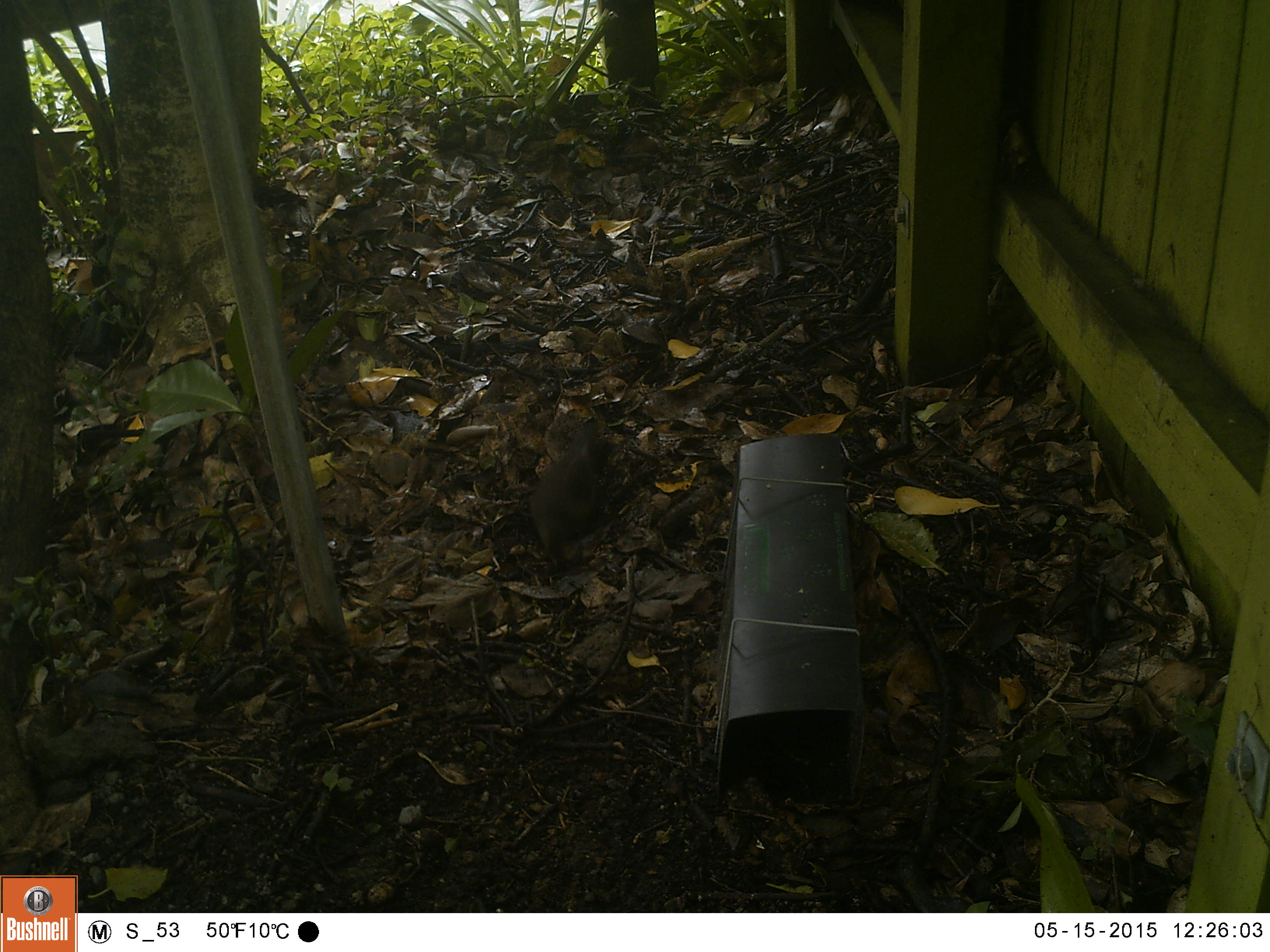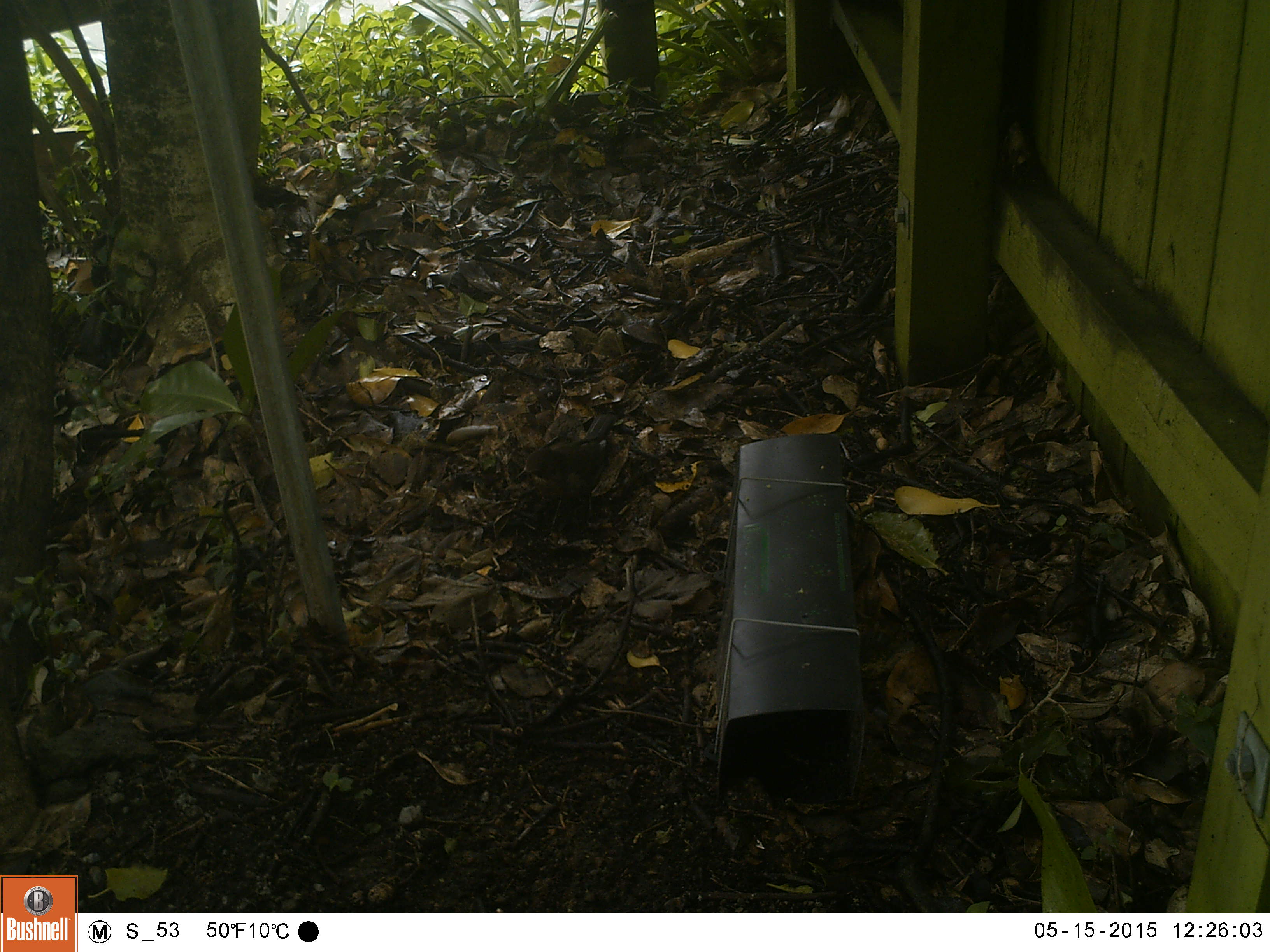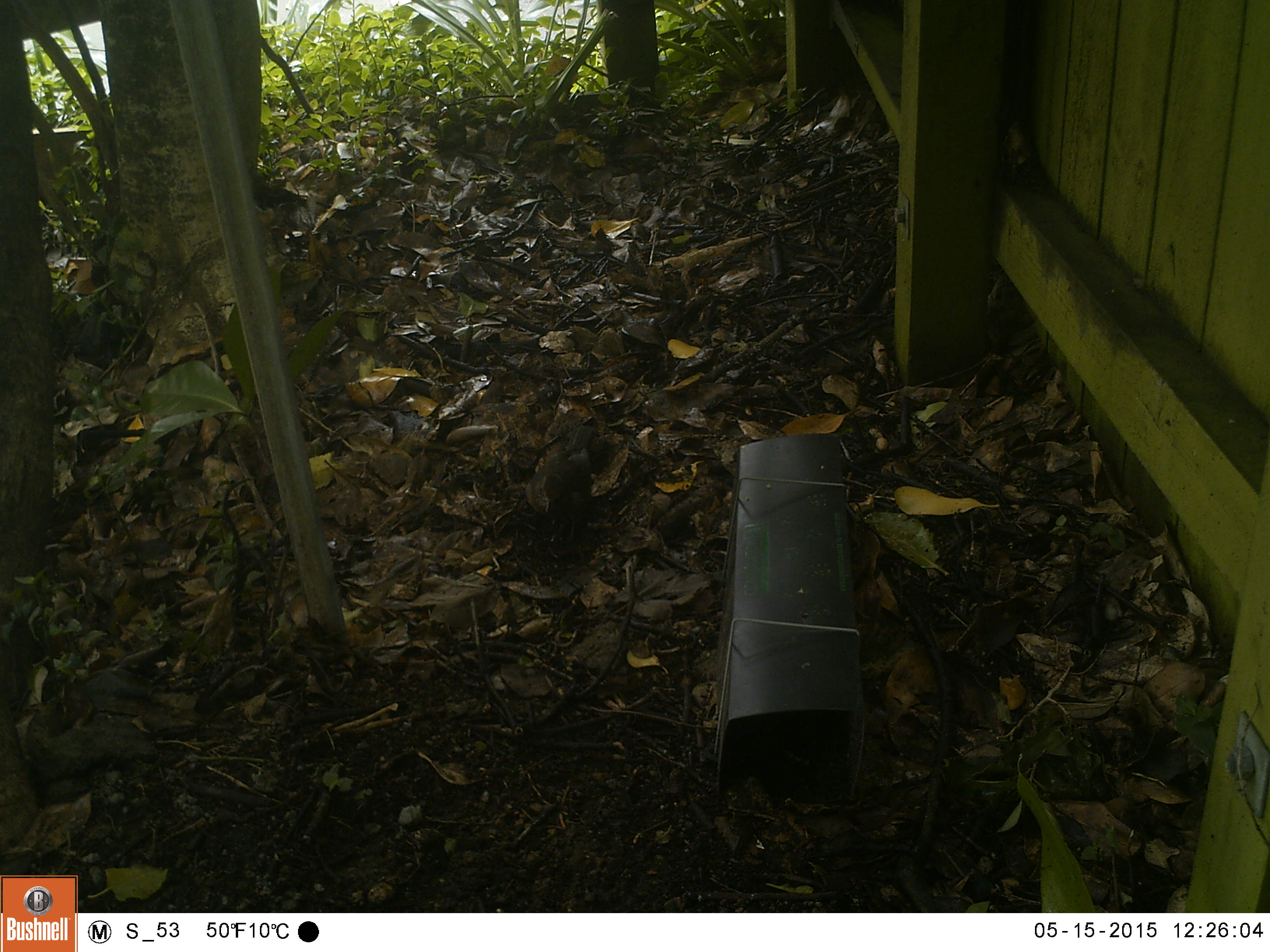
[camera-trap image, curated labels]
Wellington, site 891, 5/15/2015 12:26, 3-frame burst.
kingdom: Animalia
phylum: Chordata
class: Aves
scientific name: Aves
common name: bird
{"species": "bird (Aves)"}